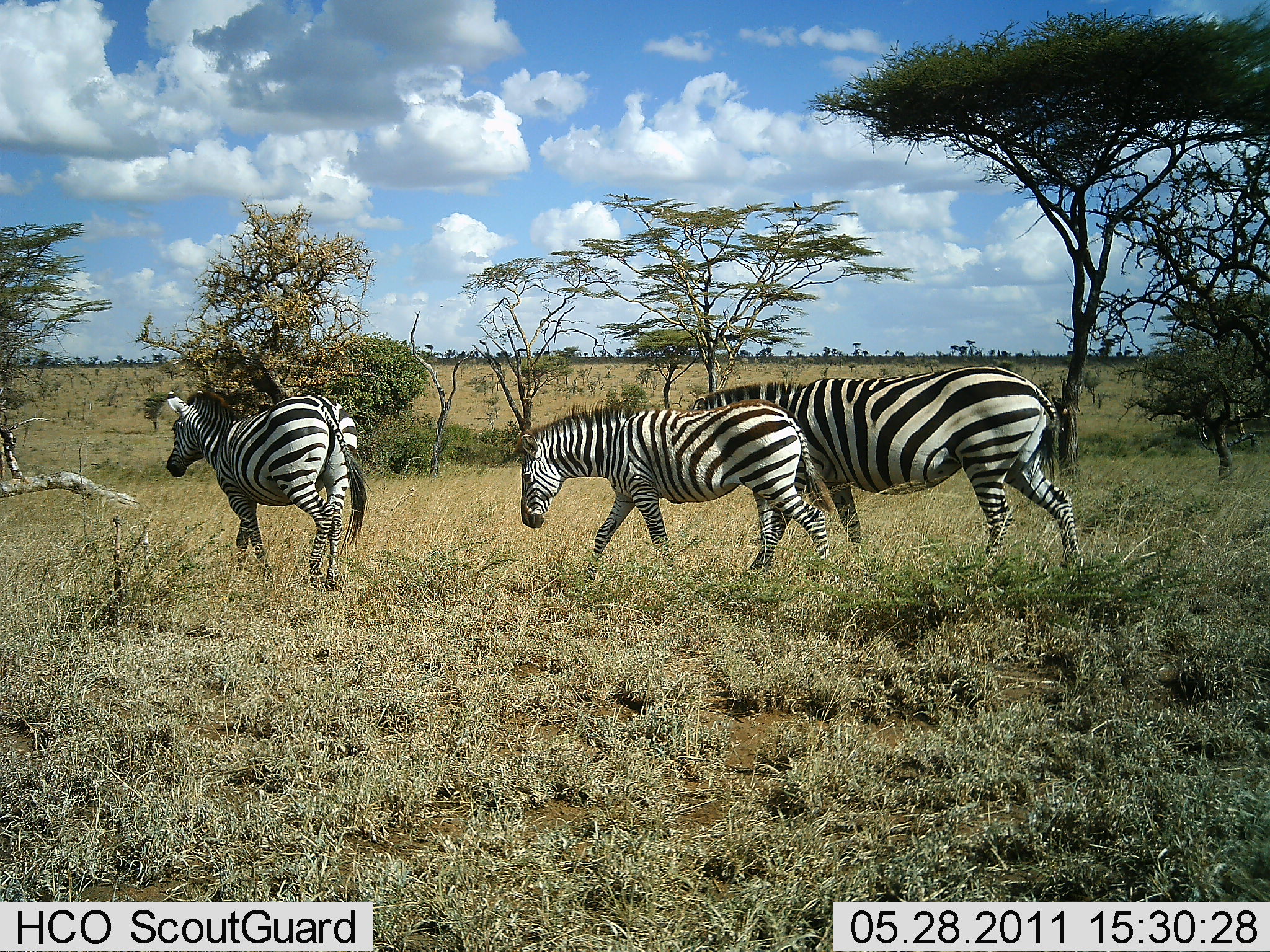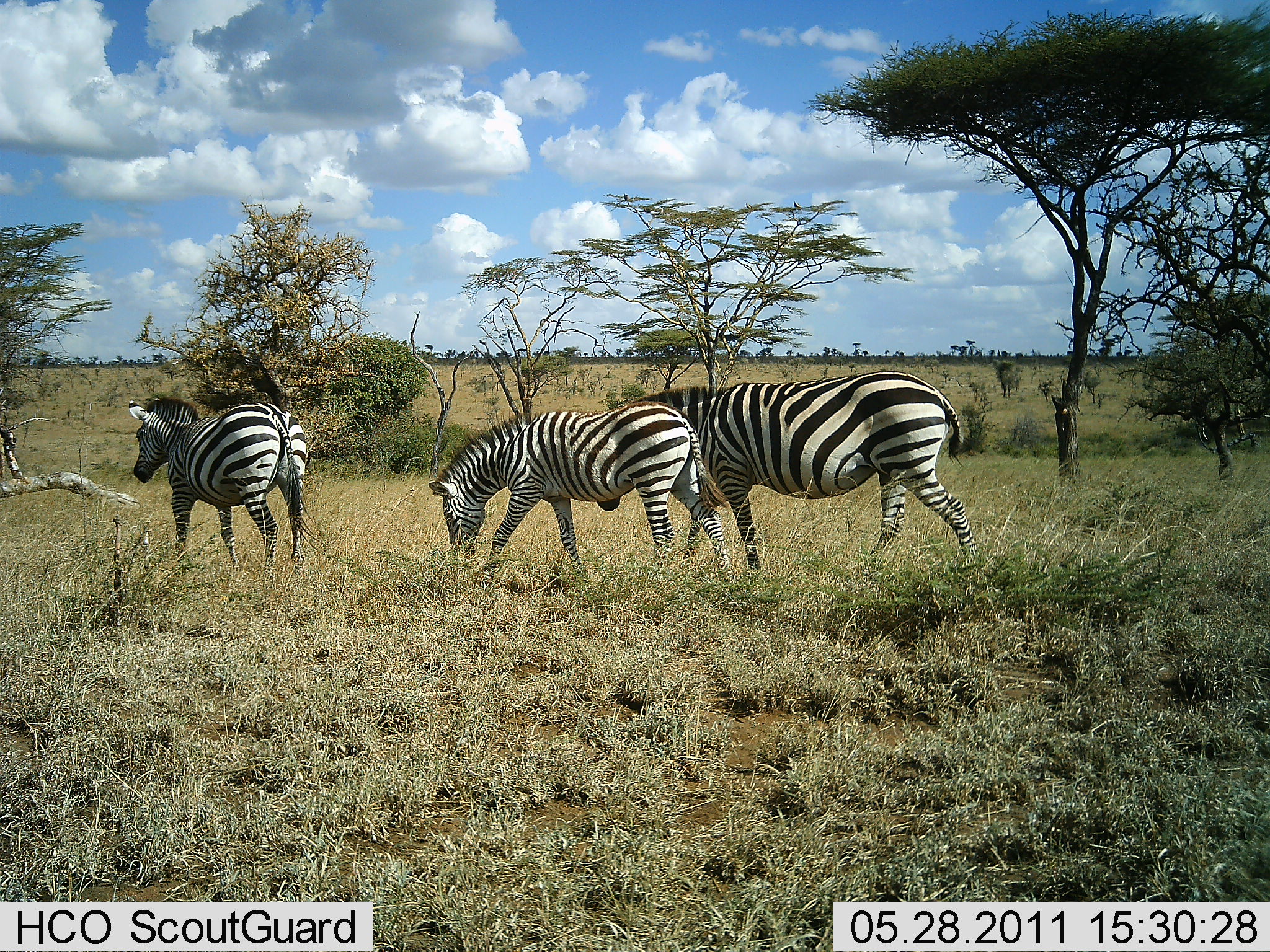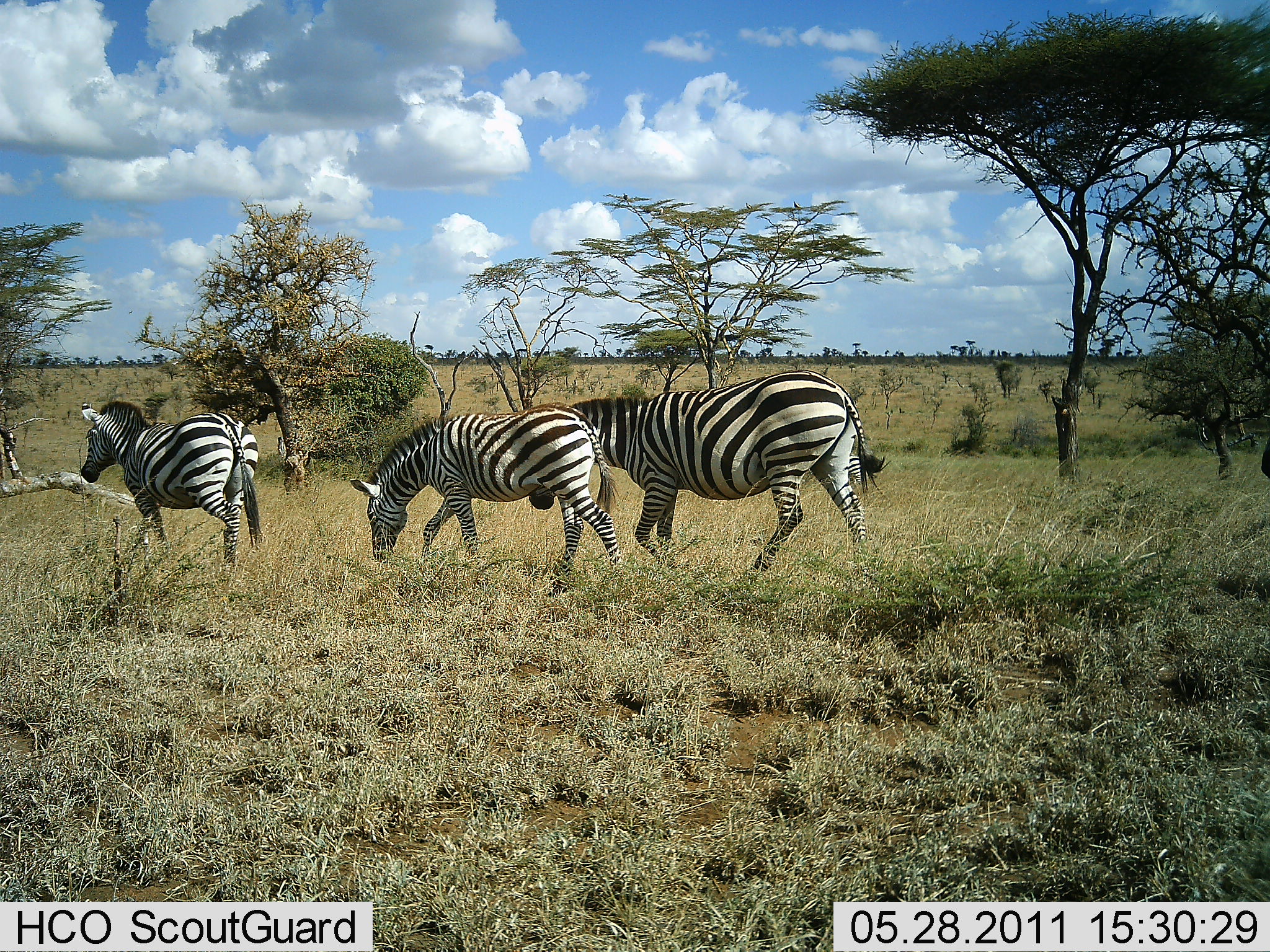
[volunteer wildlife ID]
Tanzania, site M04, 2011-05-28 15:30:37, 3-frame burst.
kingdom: Animalia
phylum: Chordata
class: Mammalia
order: Perissodactyla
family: Equidae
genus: Equus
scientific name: Equus quagga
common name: plains zebra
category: zebra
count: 3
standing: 7%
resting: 0%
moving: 87%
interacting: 0%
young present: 7%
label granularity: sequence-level